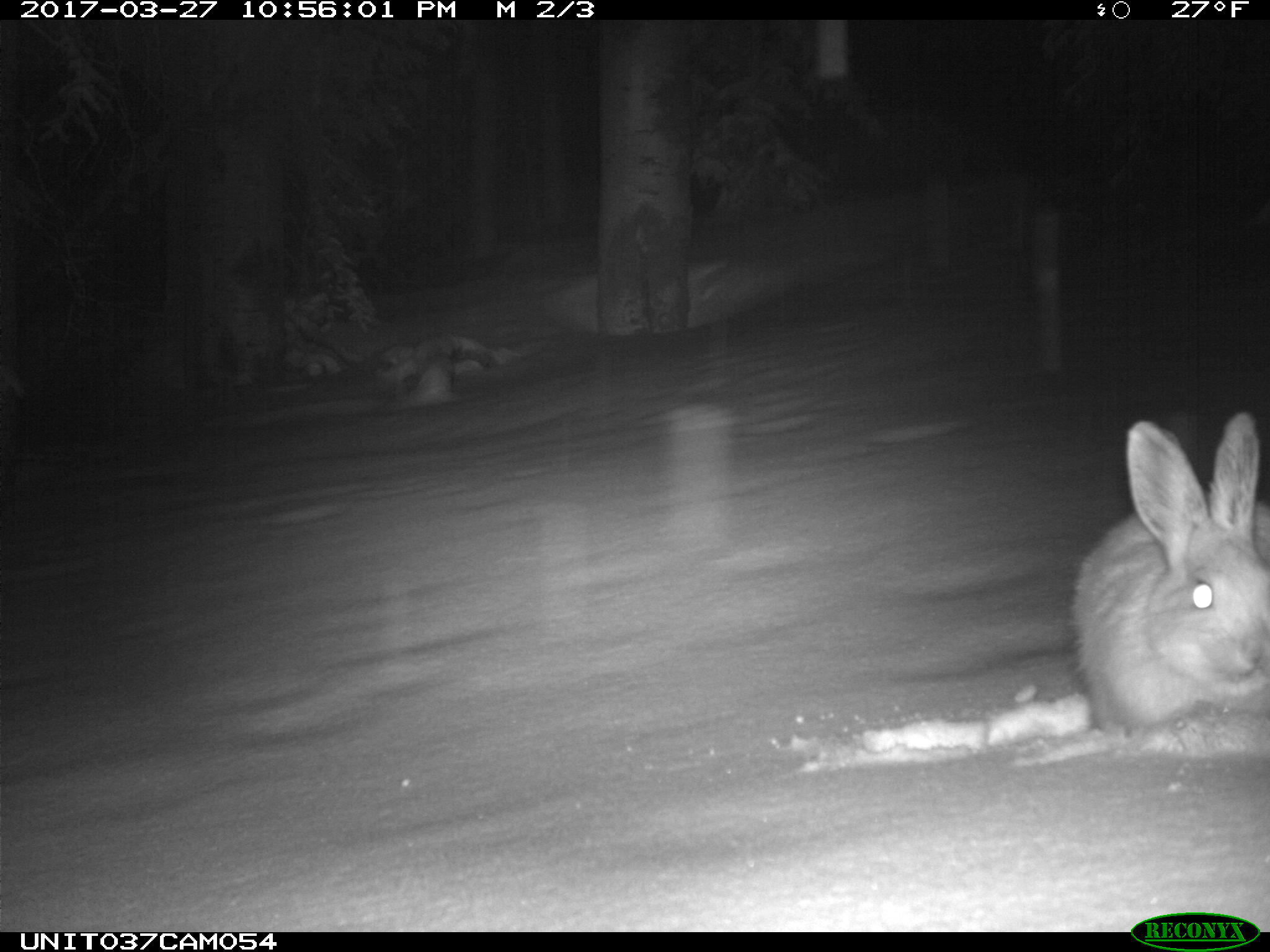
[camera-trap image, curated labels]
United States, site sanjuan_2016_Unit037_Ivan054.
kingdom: Animalia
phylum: Chordata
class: Mammalia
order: Lagomorpha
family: Leporidae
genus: Lepus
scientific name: Lepus americanus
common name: snowshoe hare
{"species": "Lepus americanus (snowshoe hare)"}